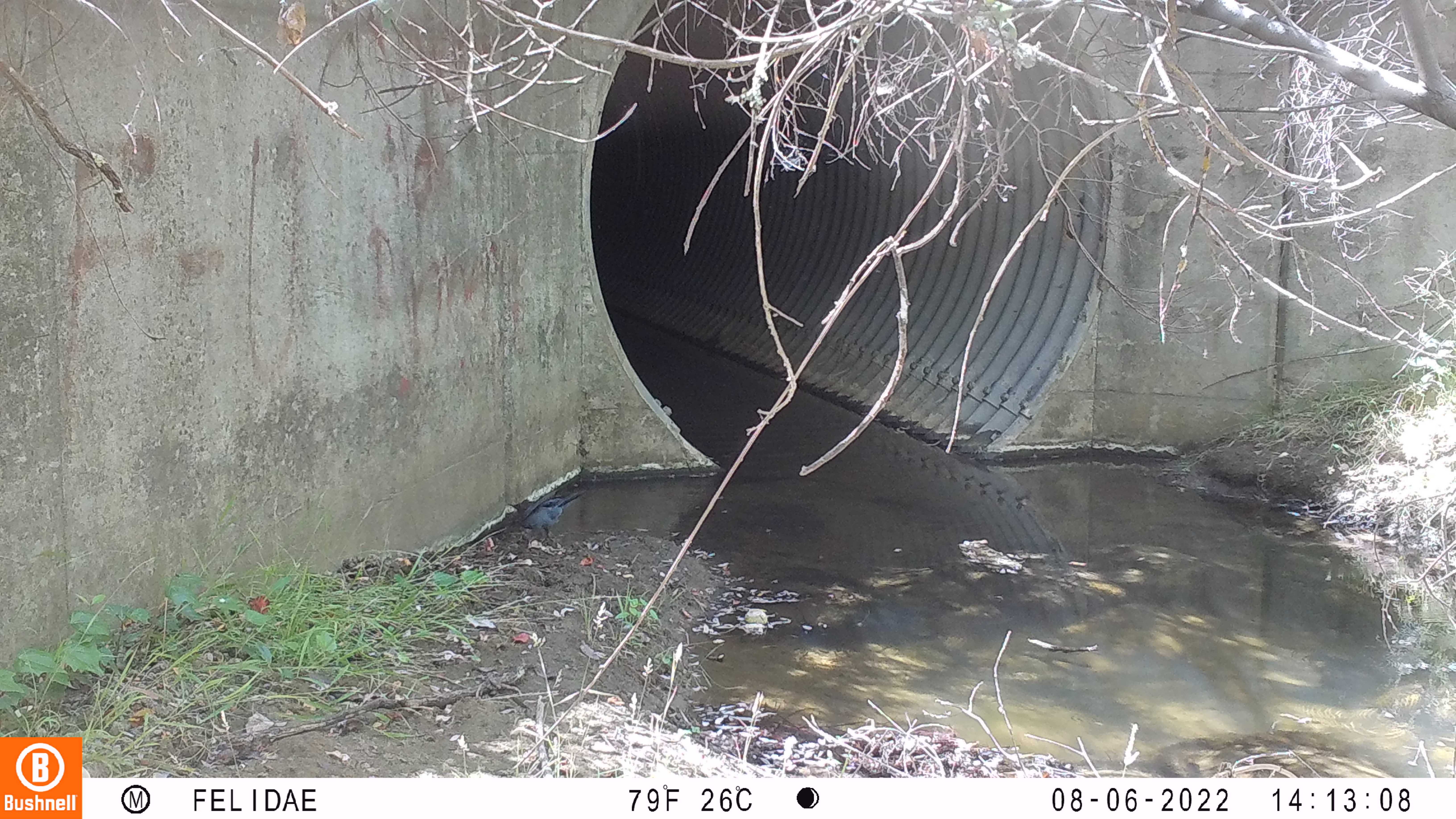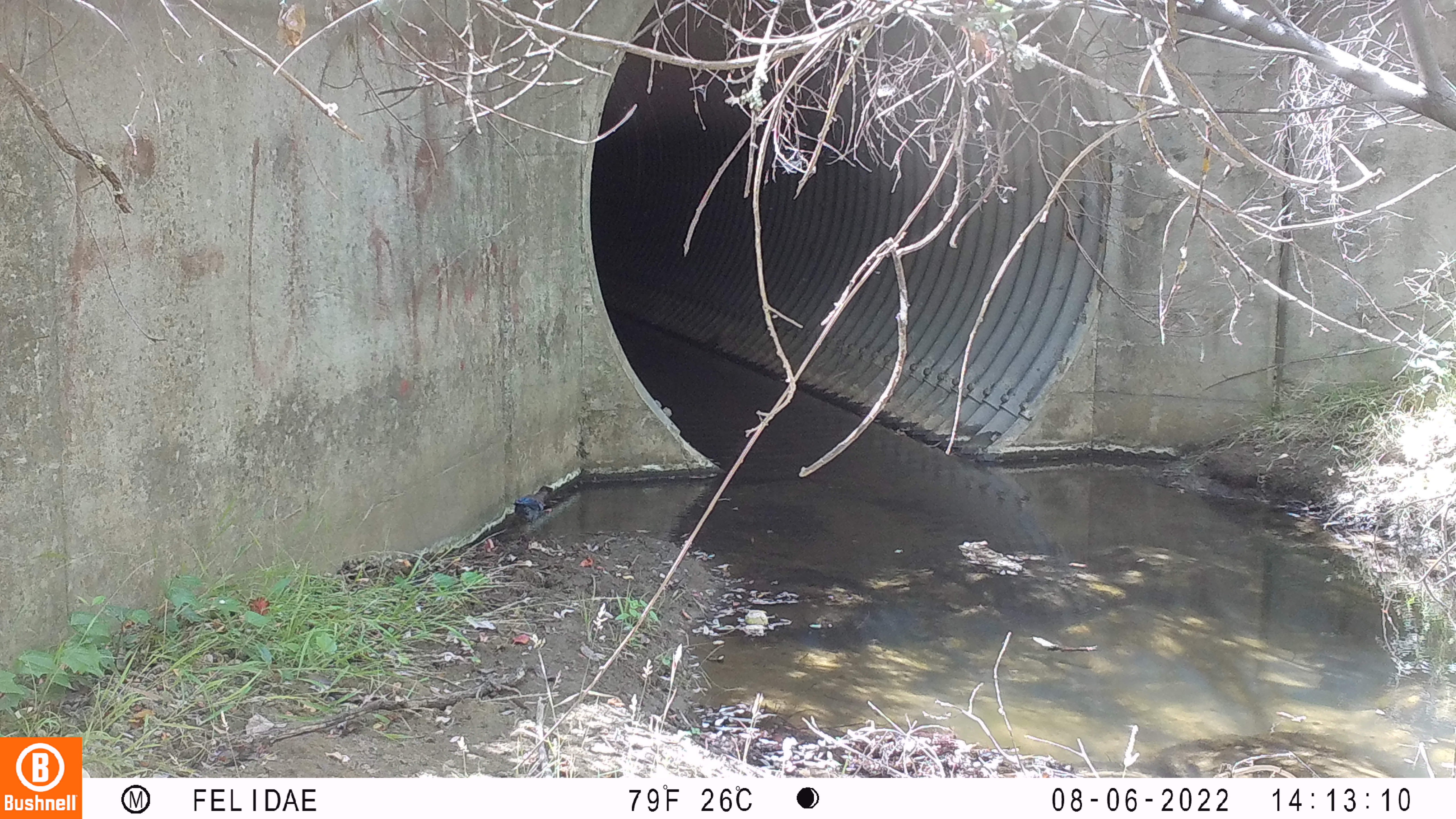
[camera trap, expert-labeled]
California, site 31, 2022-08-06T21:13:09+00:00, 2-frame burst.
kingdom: Animalia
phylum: Chordata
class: Aves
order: Passeriformes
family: Corvidae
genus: Cyanocitta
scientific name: Cyanocitta stelleri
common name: steller's jay